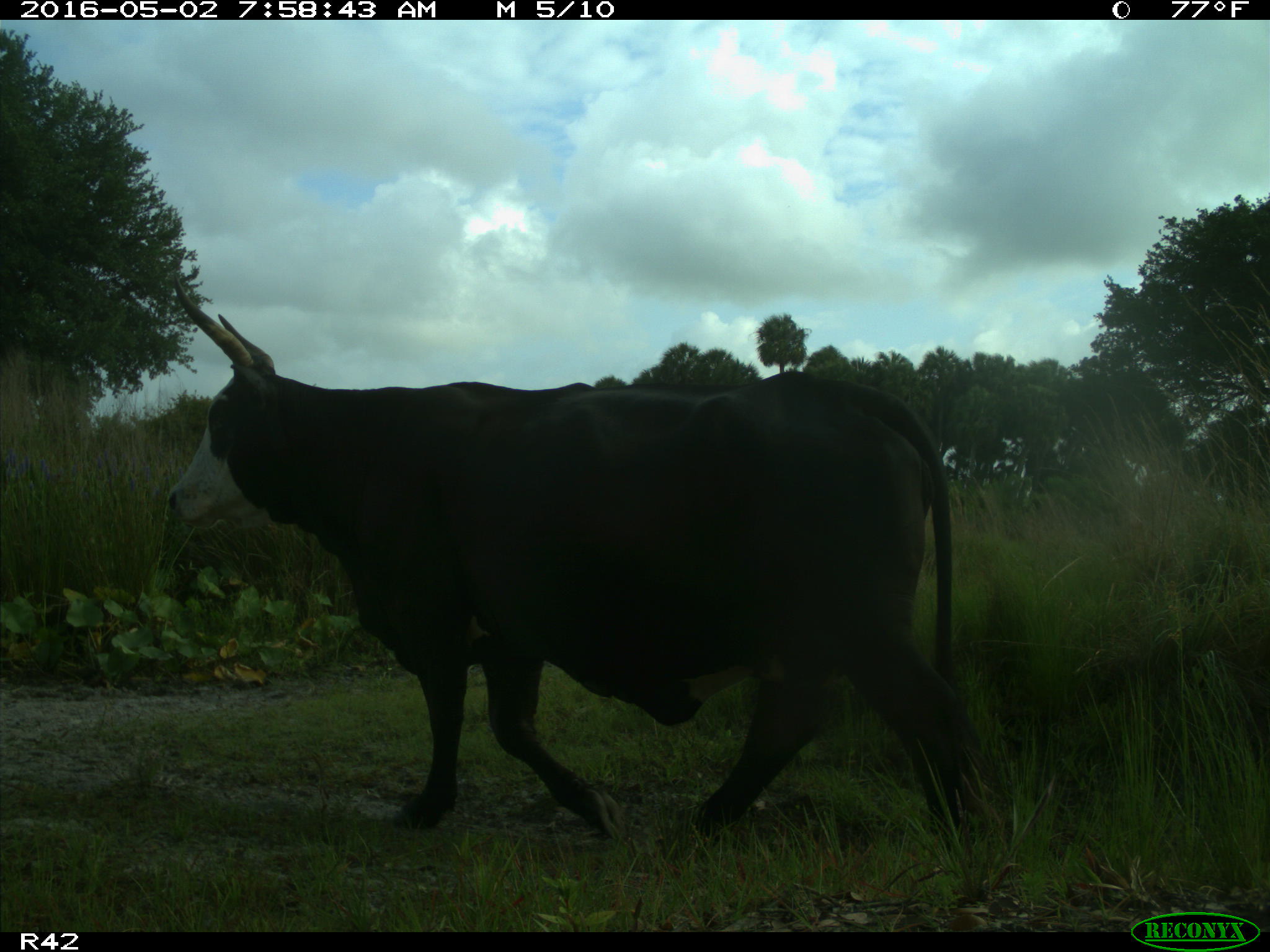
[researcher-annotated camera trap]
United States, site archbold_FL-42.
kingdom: Animalia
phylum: Chordata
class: Mammalia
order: Artiodactyla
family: Bovidae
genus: Bos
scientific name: Bos taurus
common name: domestic cow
Bos taurus (domestic cow).